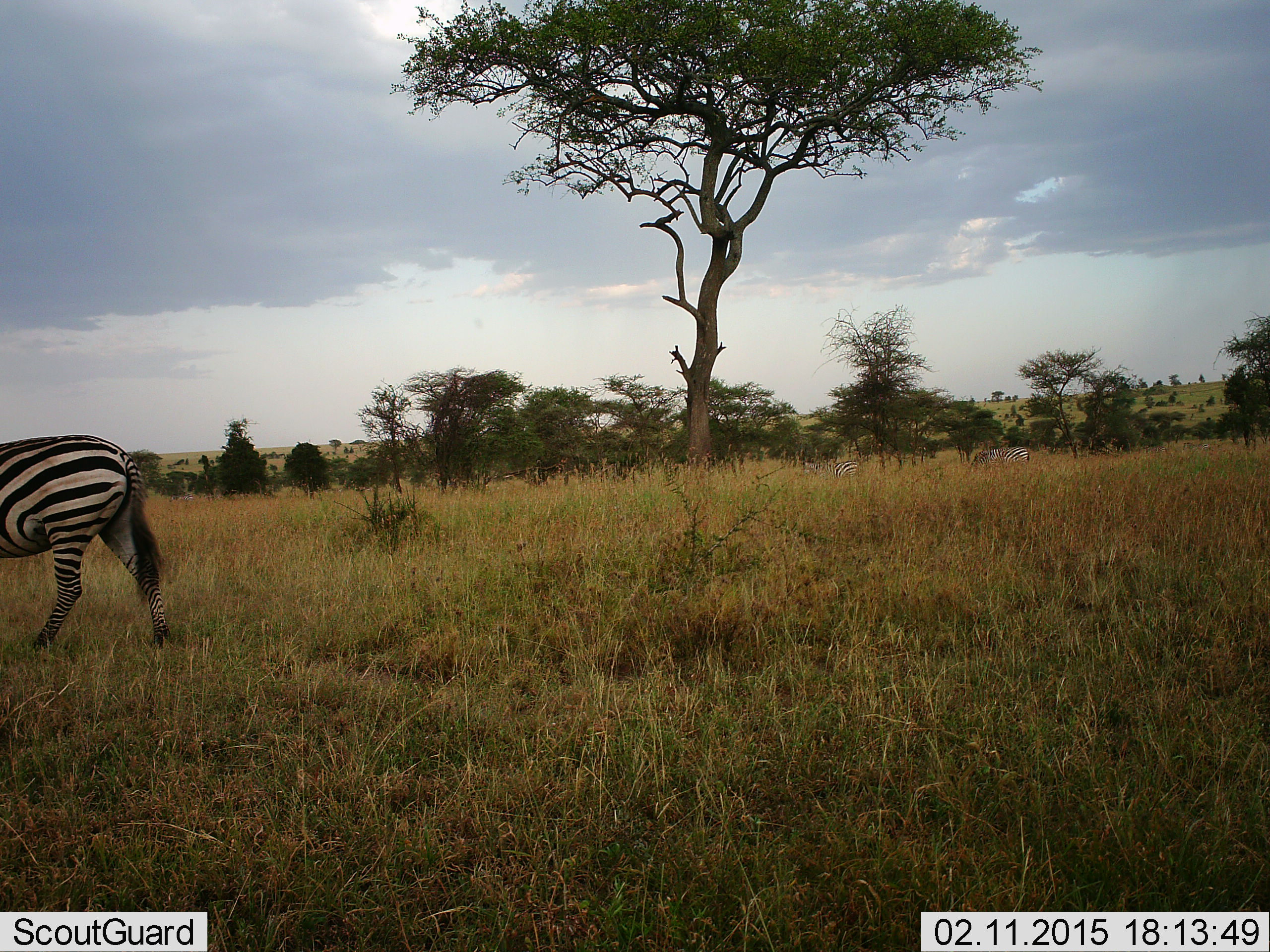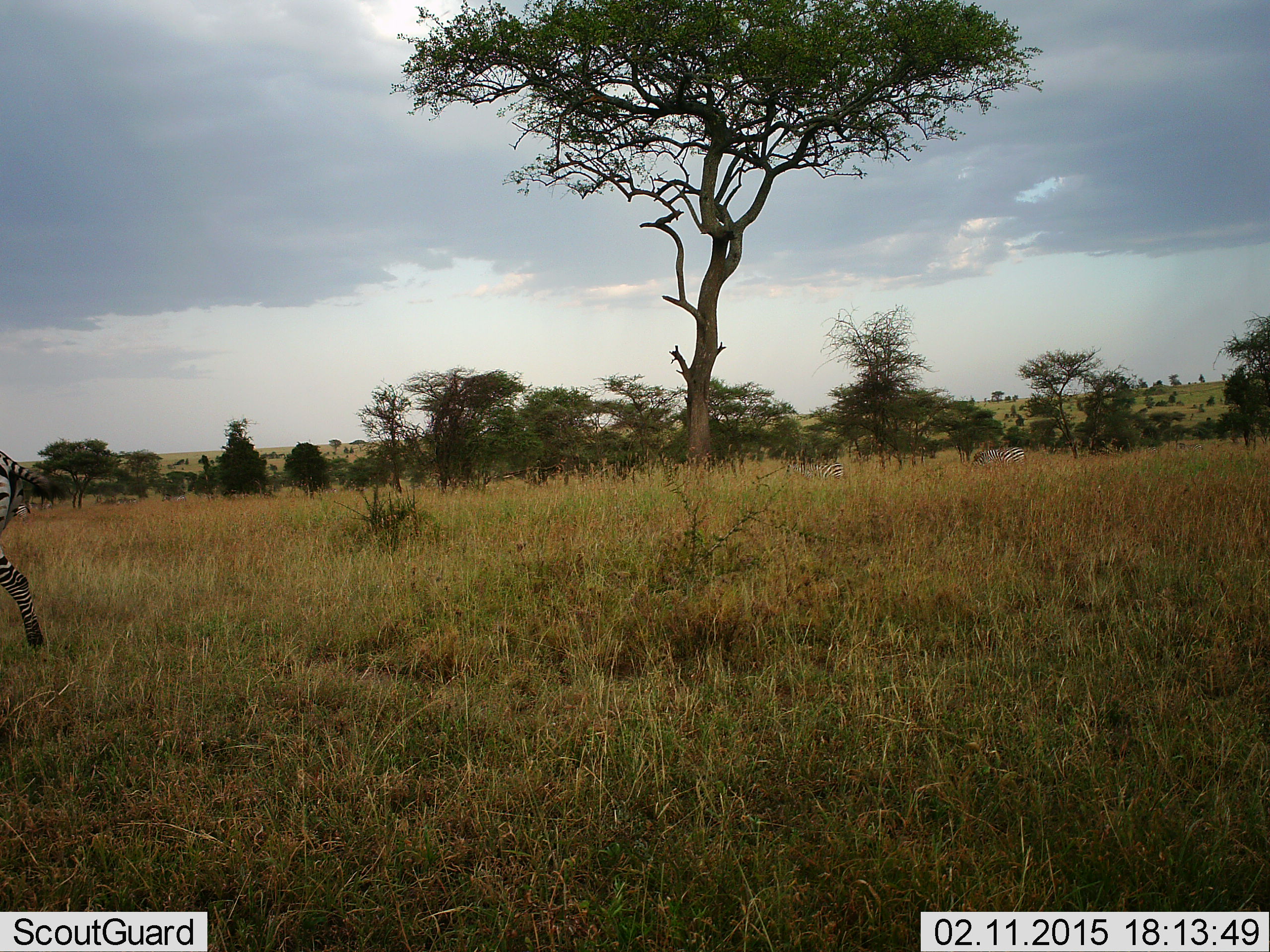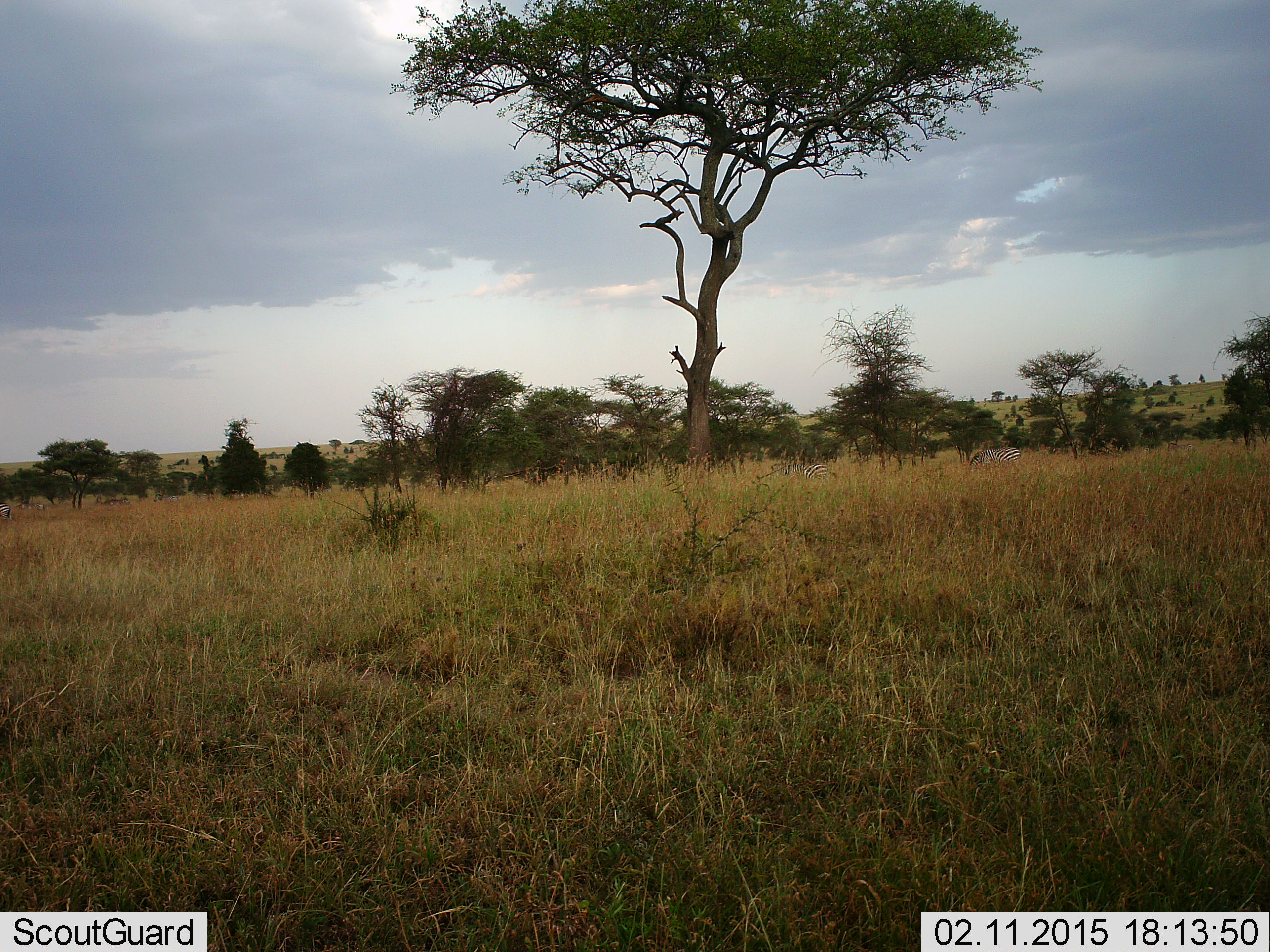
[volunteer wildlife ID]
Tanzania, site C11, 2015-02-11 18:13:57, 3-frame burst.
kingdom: Animalia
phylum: Chordata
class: Mammalia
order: Perissodactyla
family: Equidae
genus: Equus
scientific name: Equus quagga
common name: plains zebra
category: zebra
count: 3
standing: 10%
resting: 10%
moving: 80%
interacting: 0%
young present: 0%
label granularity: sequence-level